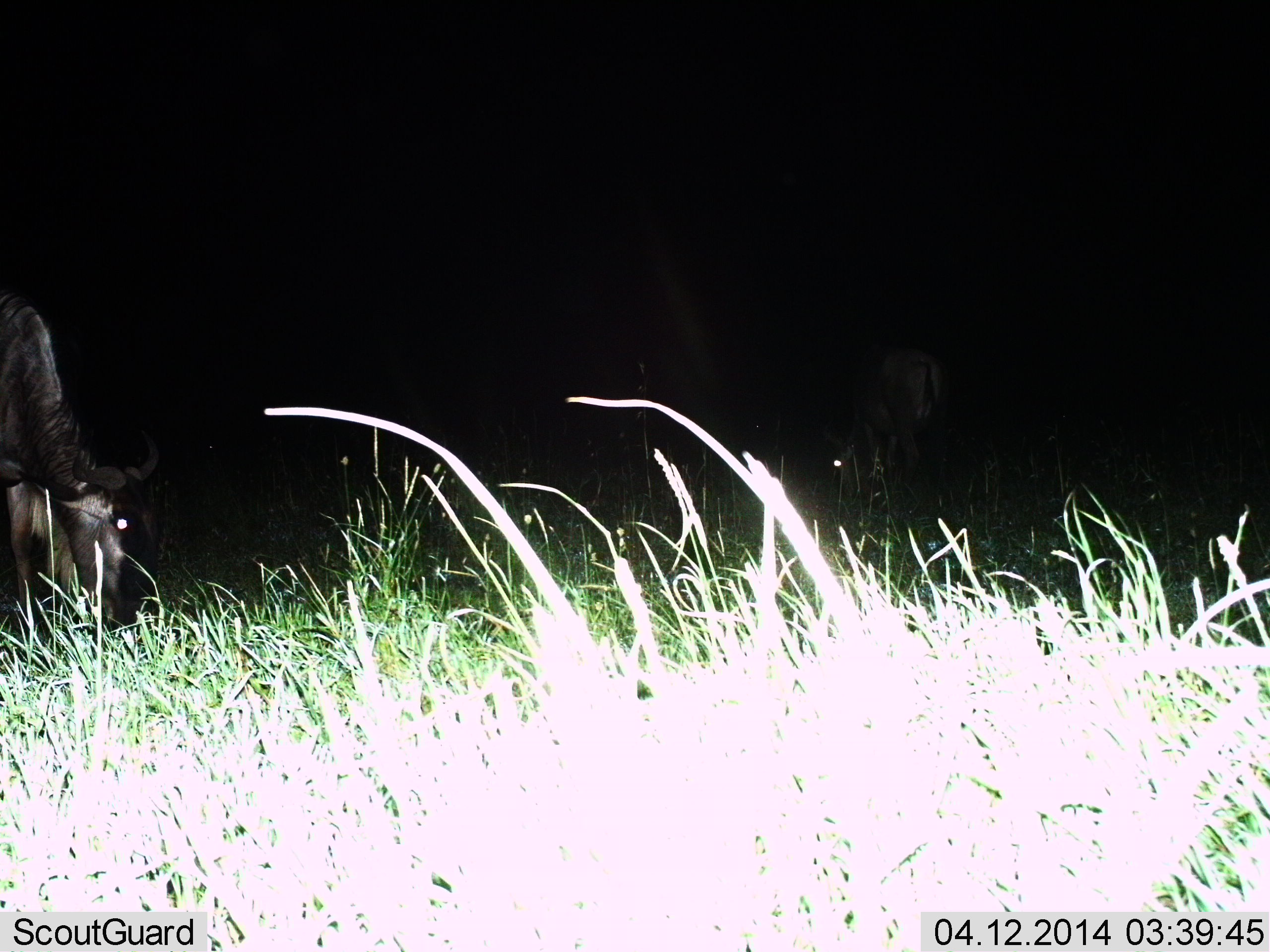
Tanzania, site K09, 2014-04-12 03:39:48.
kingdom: Animalia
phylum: Chordata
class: Mammalia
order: Artiodactyla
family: Bovidae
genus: Connochaetes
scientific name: Connochaetes taurinus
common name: blue wildebeest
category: wildebeest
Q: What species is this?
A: Wildebeest (blue wildebeest) (Connochaetes taurinus).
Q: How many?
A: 2.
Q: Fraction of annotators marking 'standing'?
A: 30%.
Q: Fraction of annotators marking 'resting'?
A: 0%.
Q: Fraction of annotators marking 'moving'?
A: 0%.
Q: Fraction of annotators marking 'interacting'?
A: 0%.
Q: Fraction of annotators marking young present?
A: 0%.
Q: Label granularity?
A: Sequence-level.